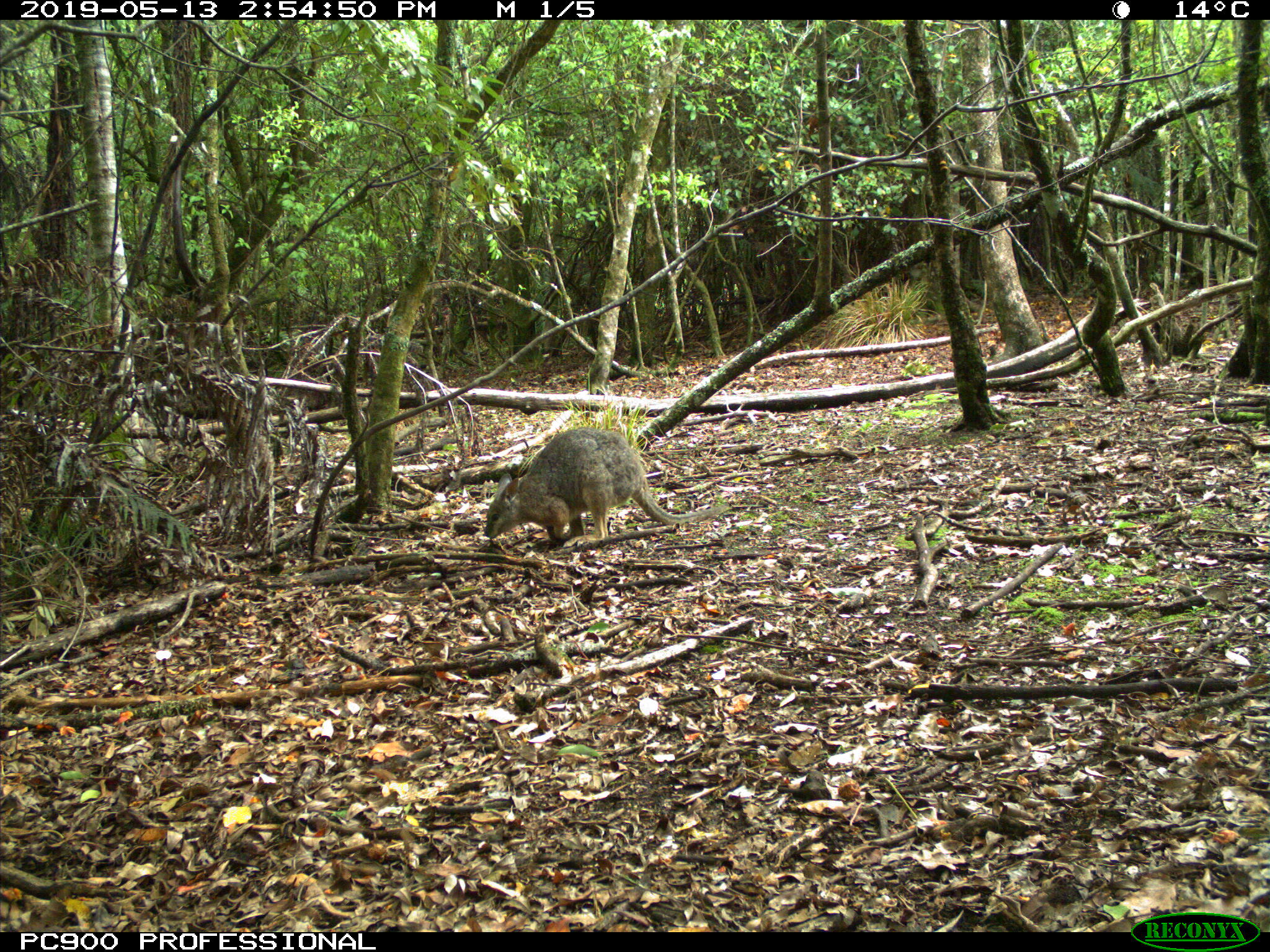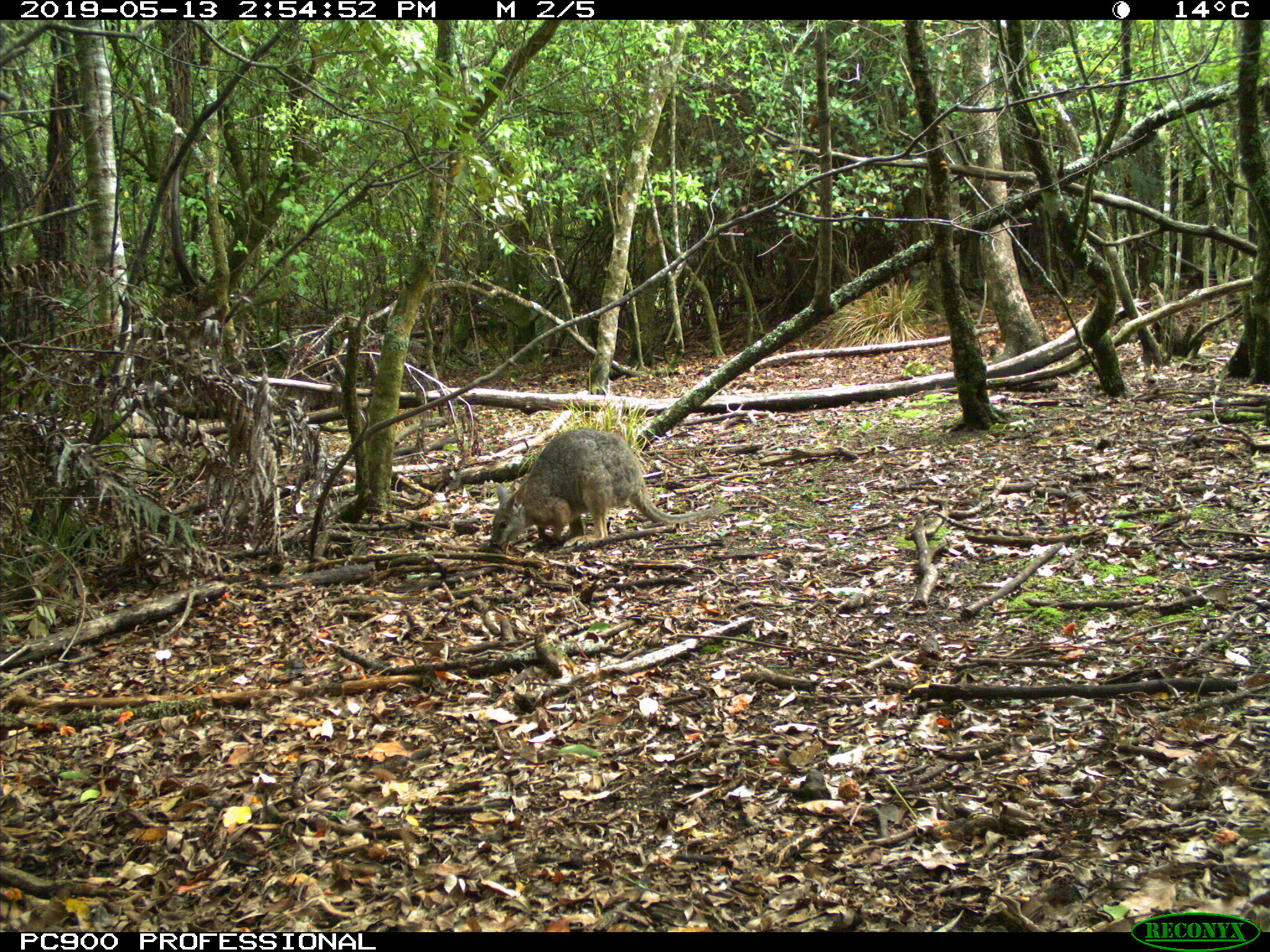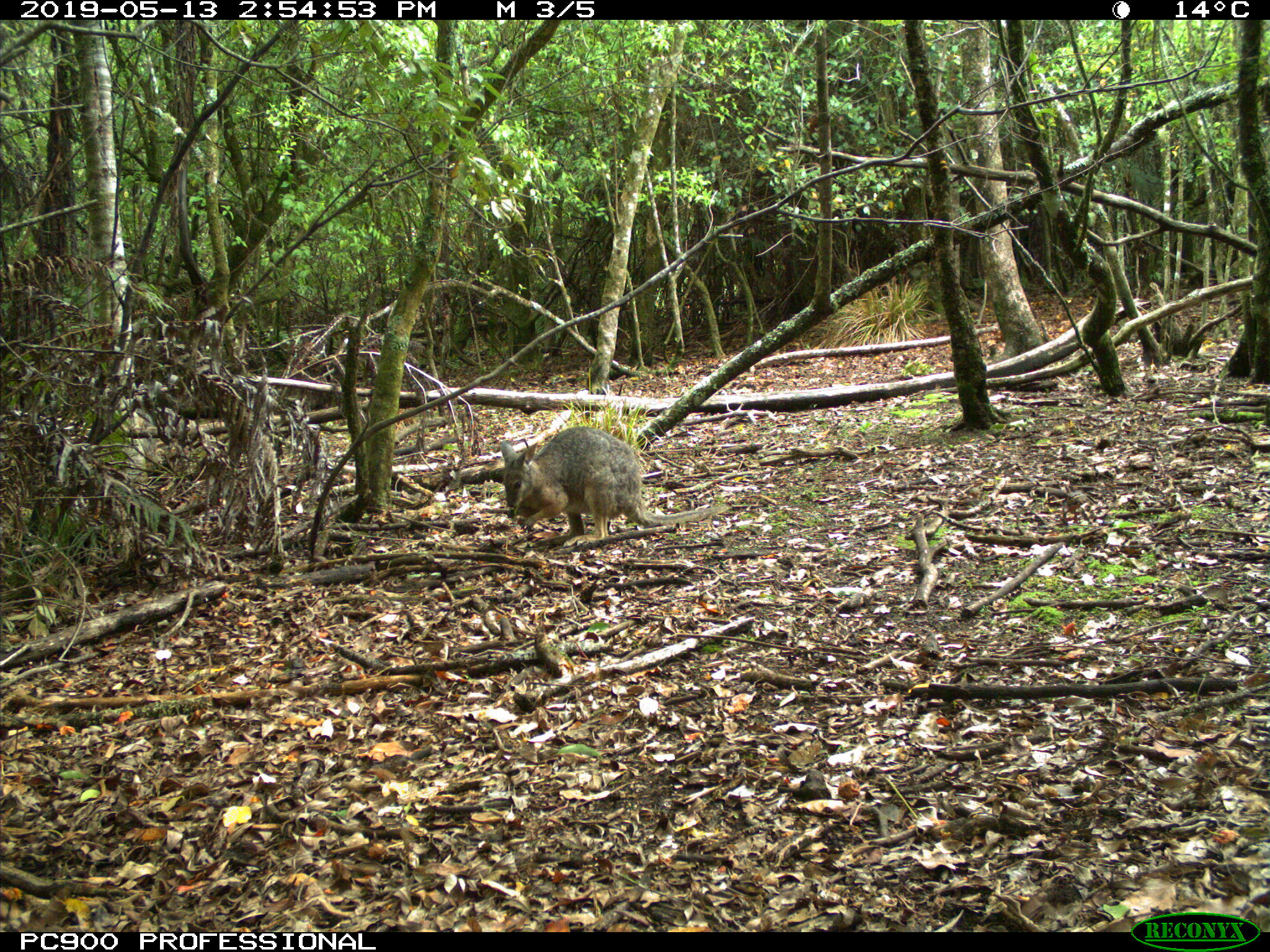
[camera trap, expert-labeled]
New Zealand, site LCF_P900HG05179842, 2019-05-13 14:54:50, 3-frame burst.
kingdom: Animalia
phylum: Chordata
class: Mammalia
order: Diprotodontia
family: Macropodidae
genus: Notamacropus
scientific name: Notamacropus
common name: wallaby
Wallaby (Notamacropus).